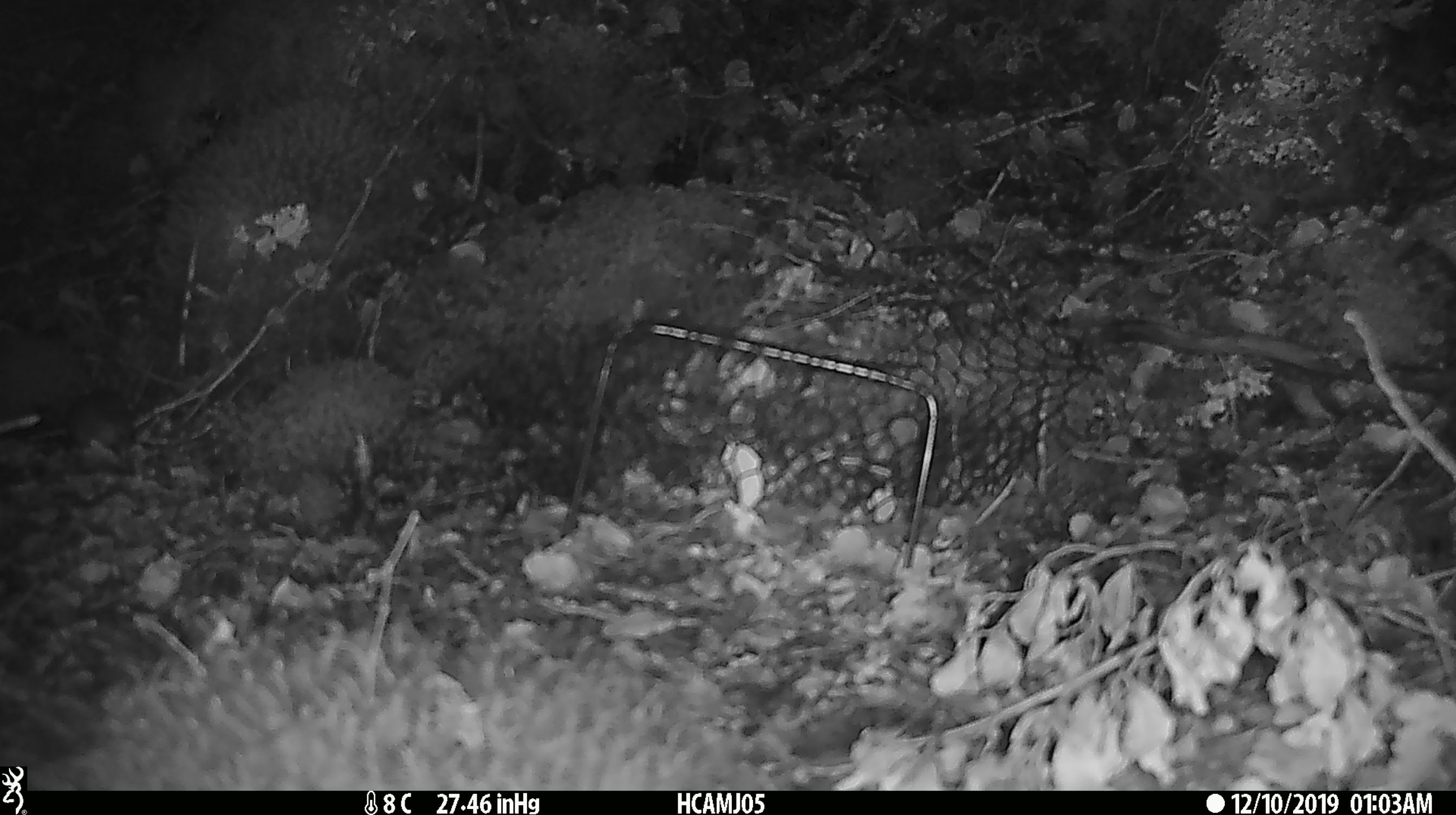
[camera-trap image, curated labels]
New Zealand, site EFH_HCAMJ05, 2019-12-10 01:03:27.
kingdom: Animalia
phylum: Chordata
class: Mammalia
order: Rodentia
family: Muridae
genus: Mus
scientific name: Mus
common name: mouse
Mouse (Mus).